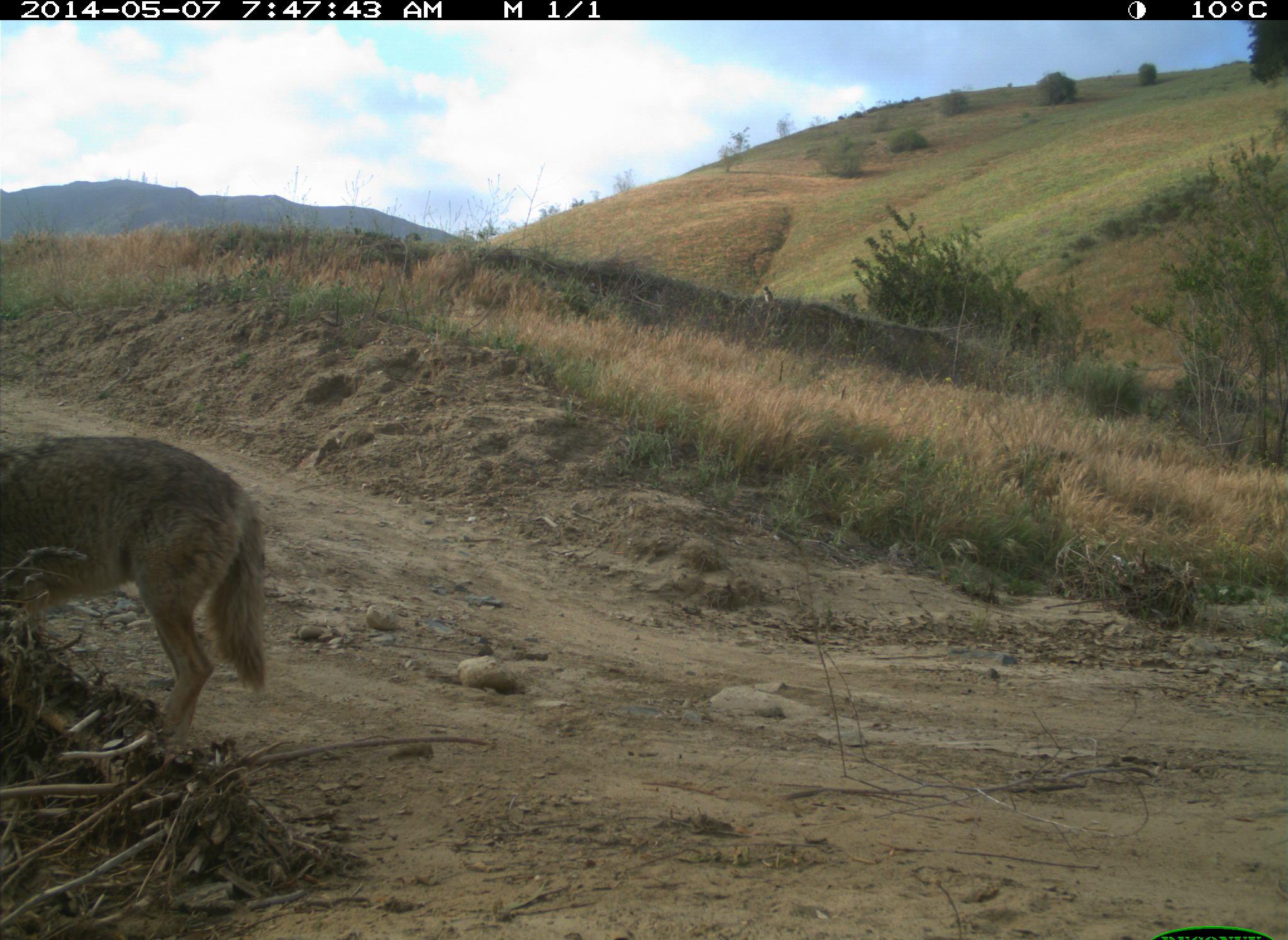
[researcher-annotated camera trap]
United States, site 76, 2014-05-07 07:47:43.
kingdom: Animalia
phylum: Chordata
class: Mammalia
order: Carnivora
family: Canidae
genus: Canis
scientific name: Canis latrans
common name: coyote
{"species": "coyote (Canis latrans)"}